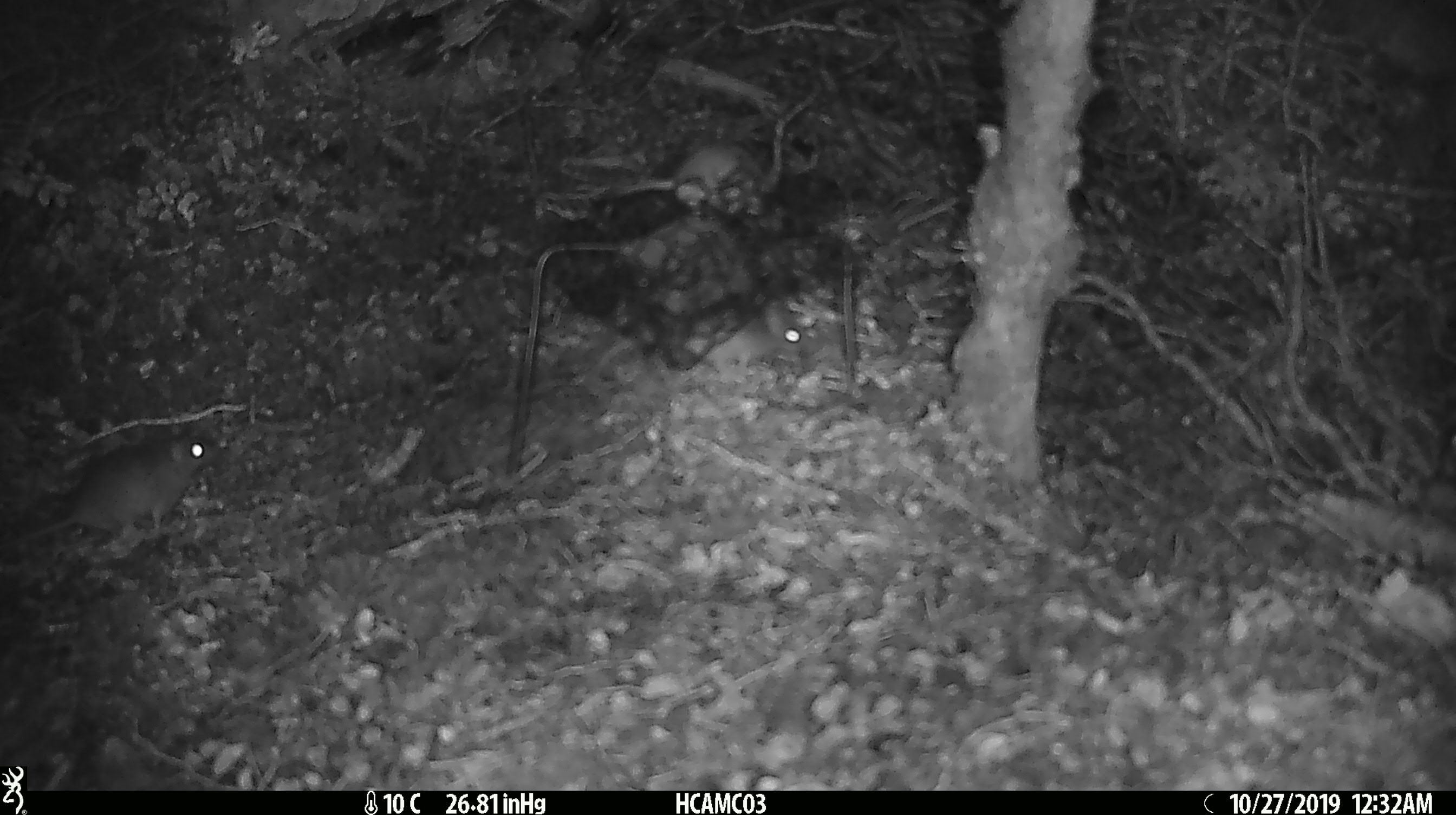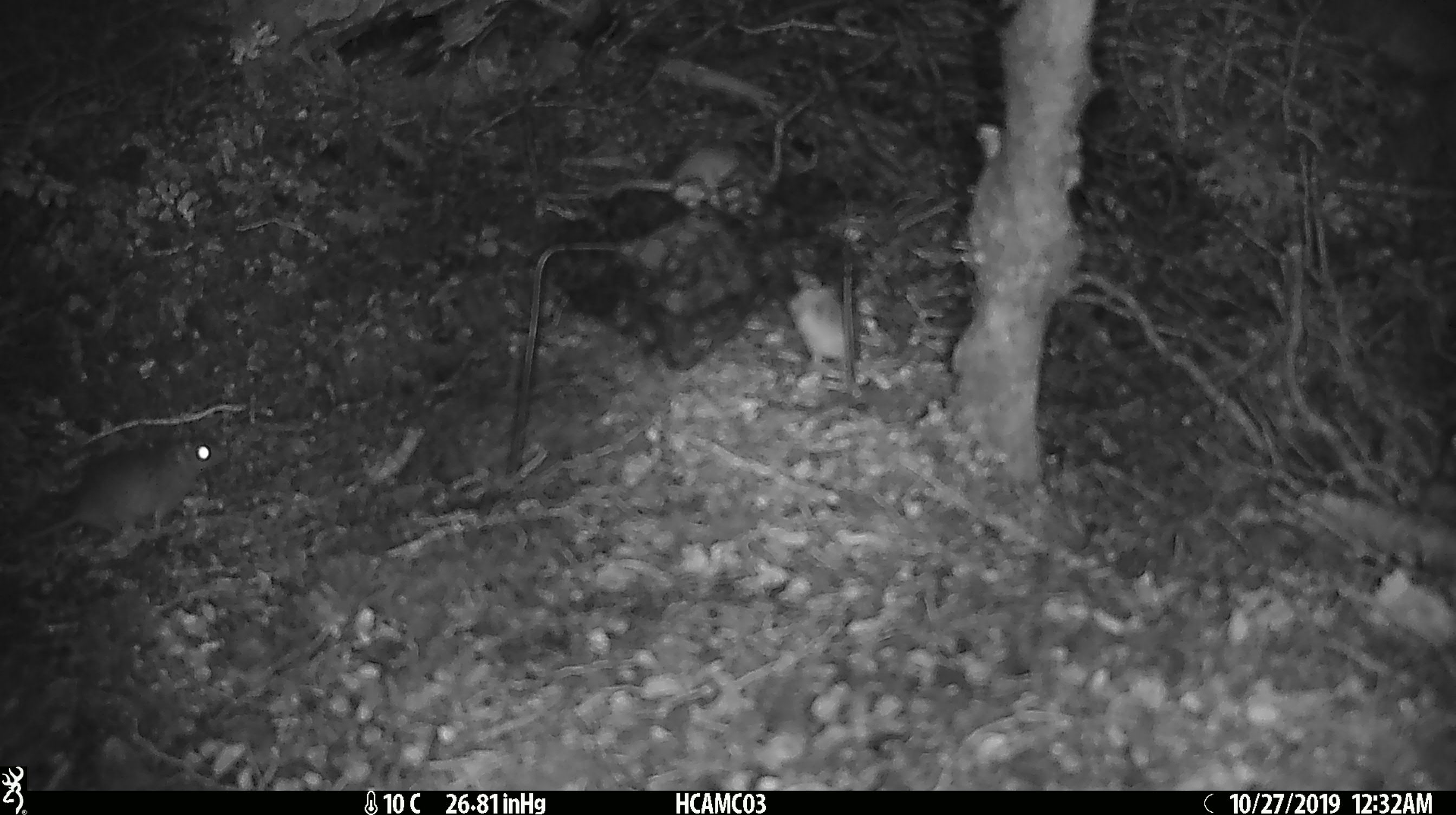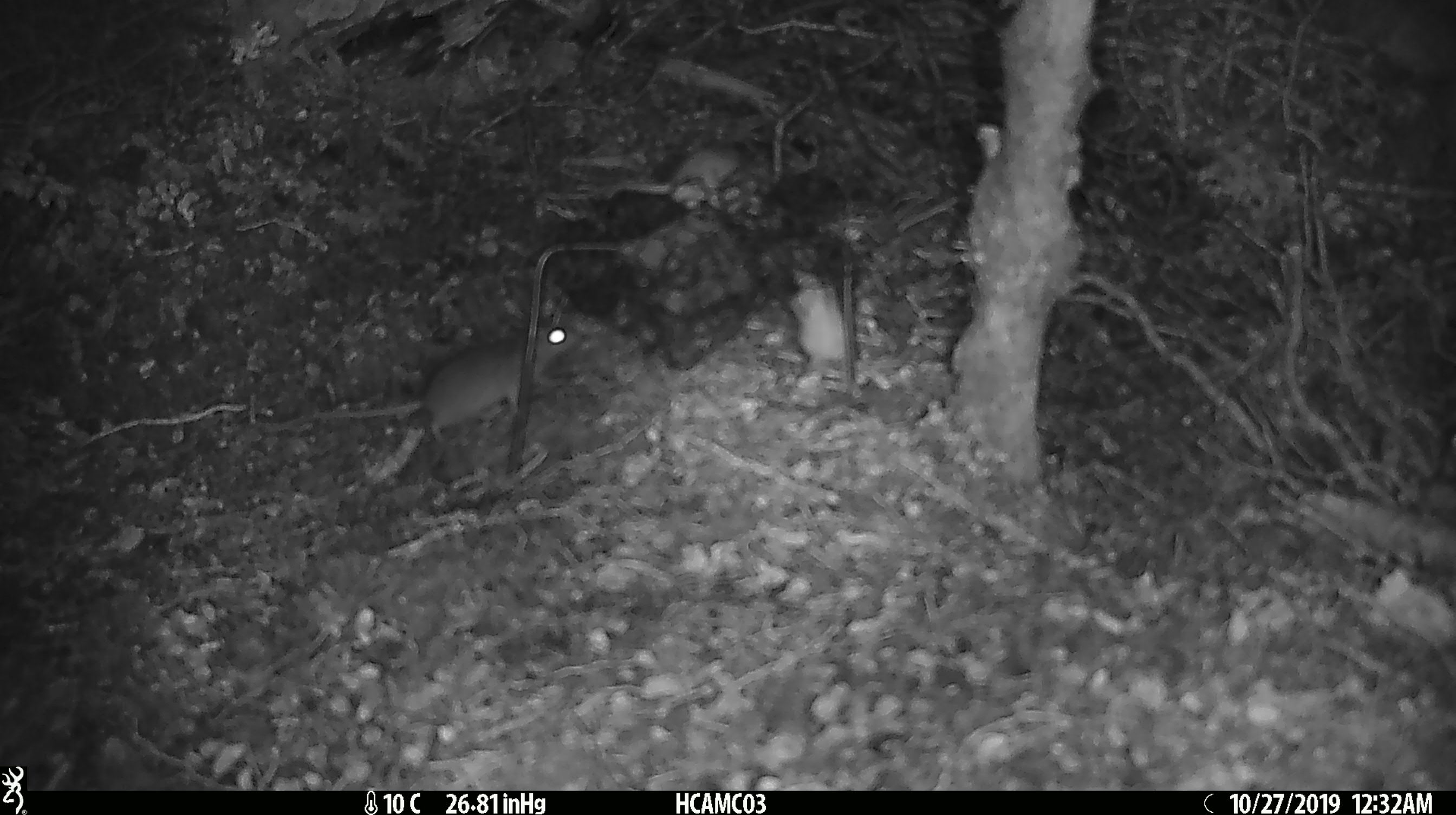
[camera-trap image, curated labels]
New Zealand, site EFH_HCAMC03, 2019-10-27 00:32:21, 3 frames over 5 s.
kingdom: Animalia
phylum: Chordata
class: Mammalia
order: Rodentia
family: Muridae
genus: Mus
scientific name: Mus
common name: mouse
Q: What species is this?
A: Mouse (Mus).